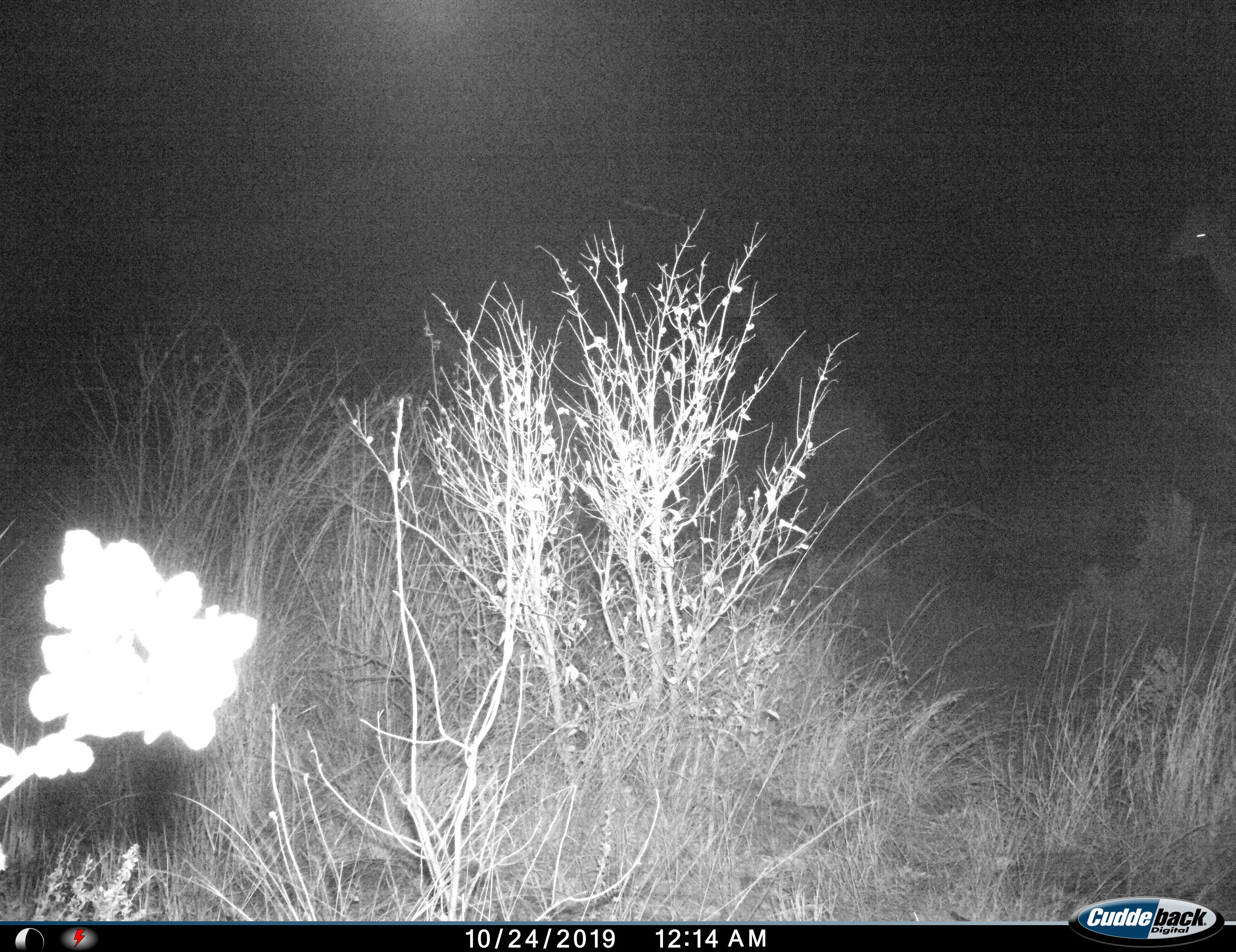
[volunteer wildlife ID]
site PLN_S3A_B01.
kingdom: Animalia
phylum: Chordata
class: Mammalia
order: Artiodactyla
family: Giraffidae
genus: Giraffa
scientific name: Giraffa camelopardalis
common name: giraffe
Giraffe (Giraffa camelopardalis), count 2. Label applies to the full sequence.